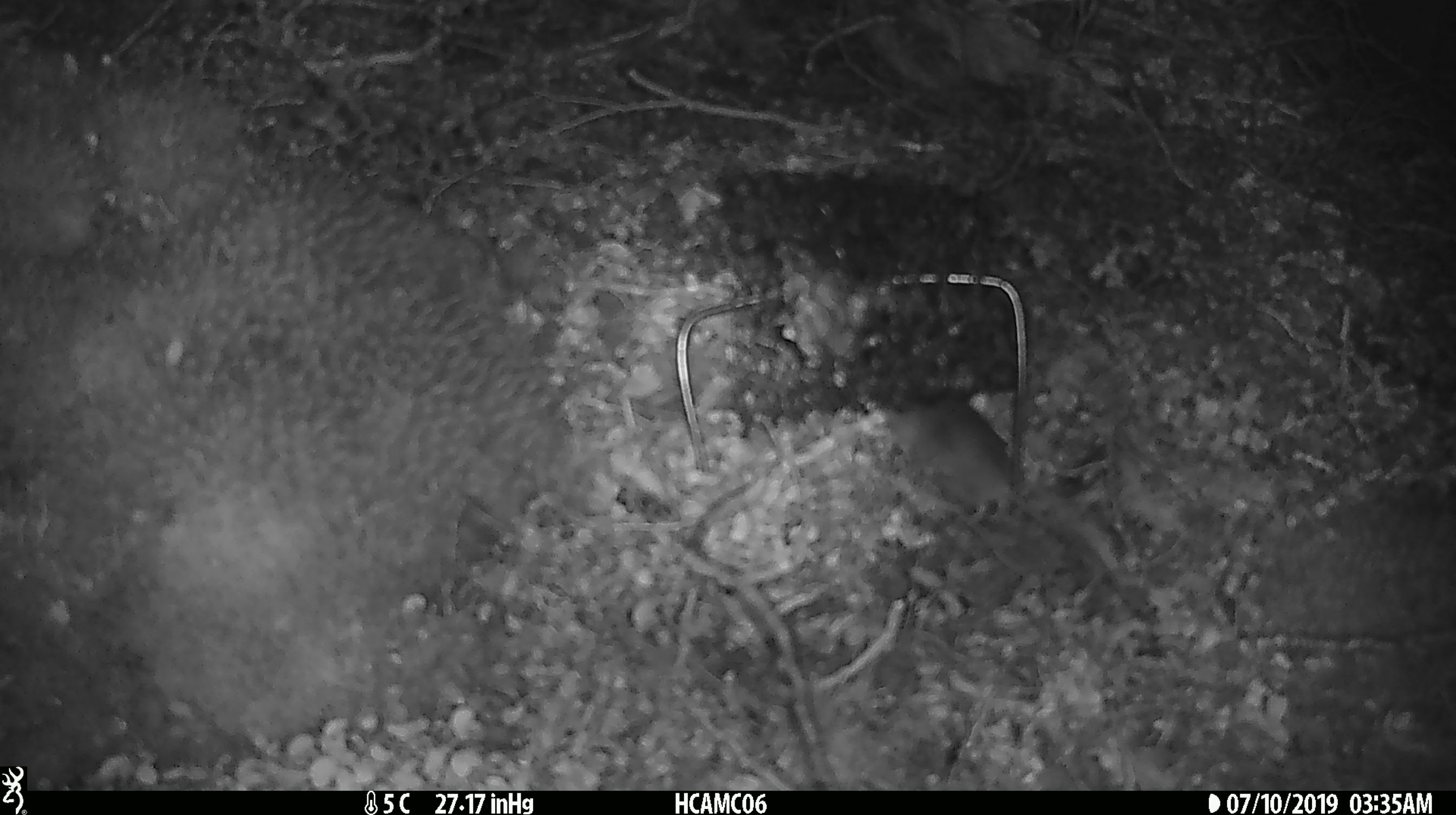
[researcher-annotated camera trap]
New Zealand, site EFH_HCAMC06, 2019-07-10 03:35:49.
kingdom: Animalia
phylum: Chordata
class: Mammalia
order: Rodentia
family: Muridae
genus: Mus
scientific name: Mus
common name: mouse